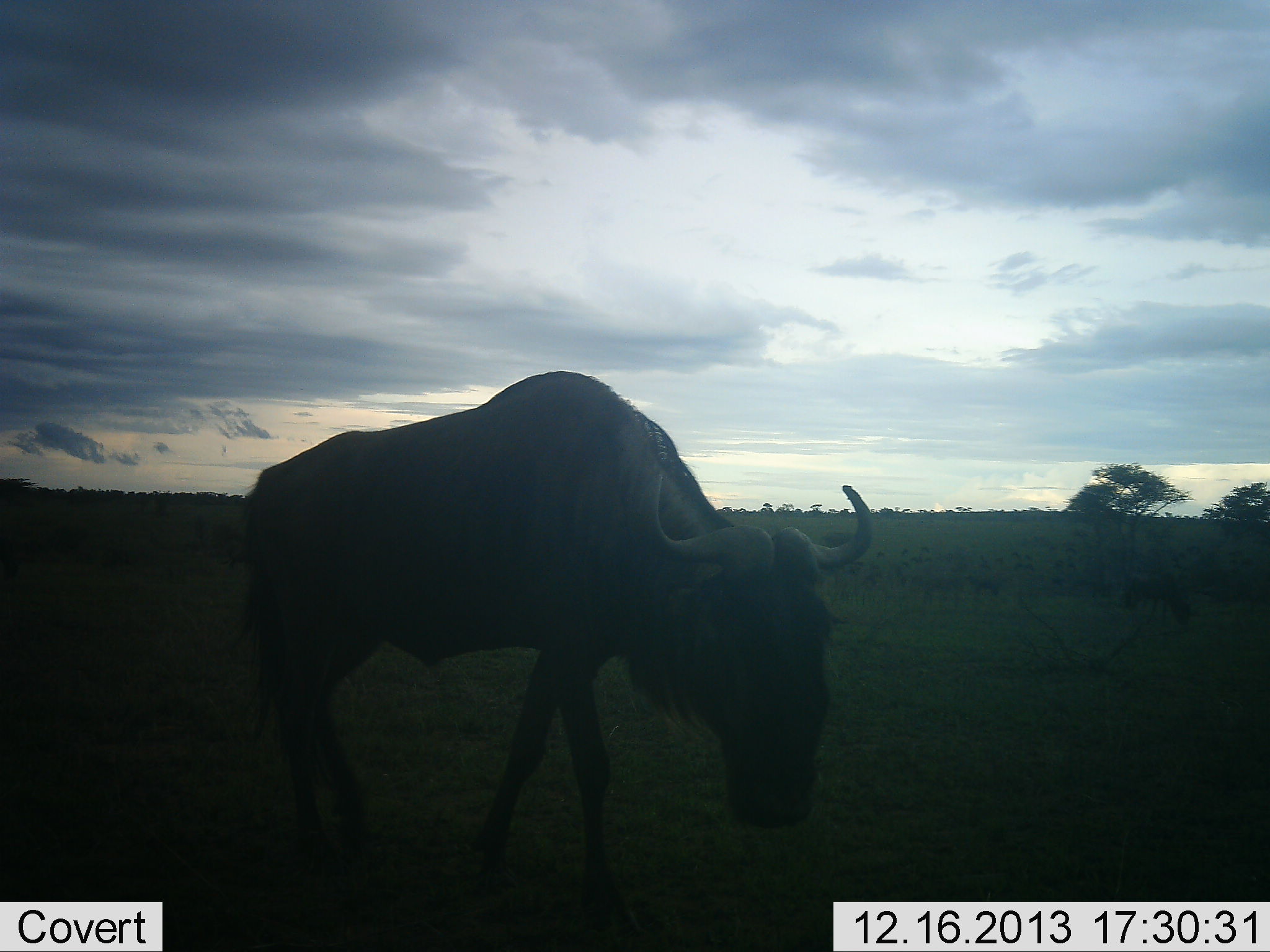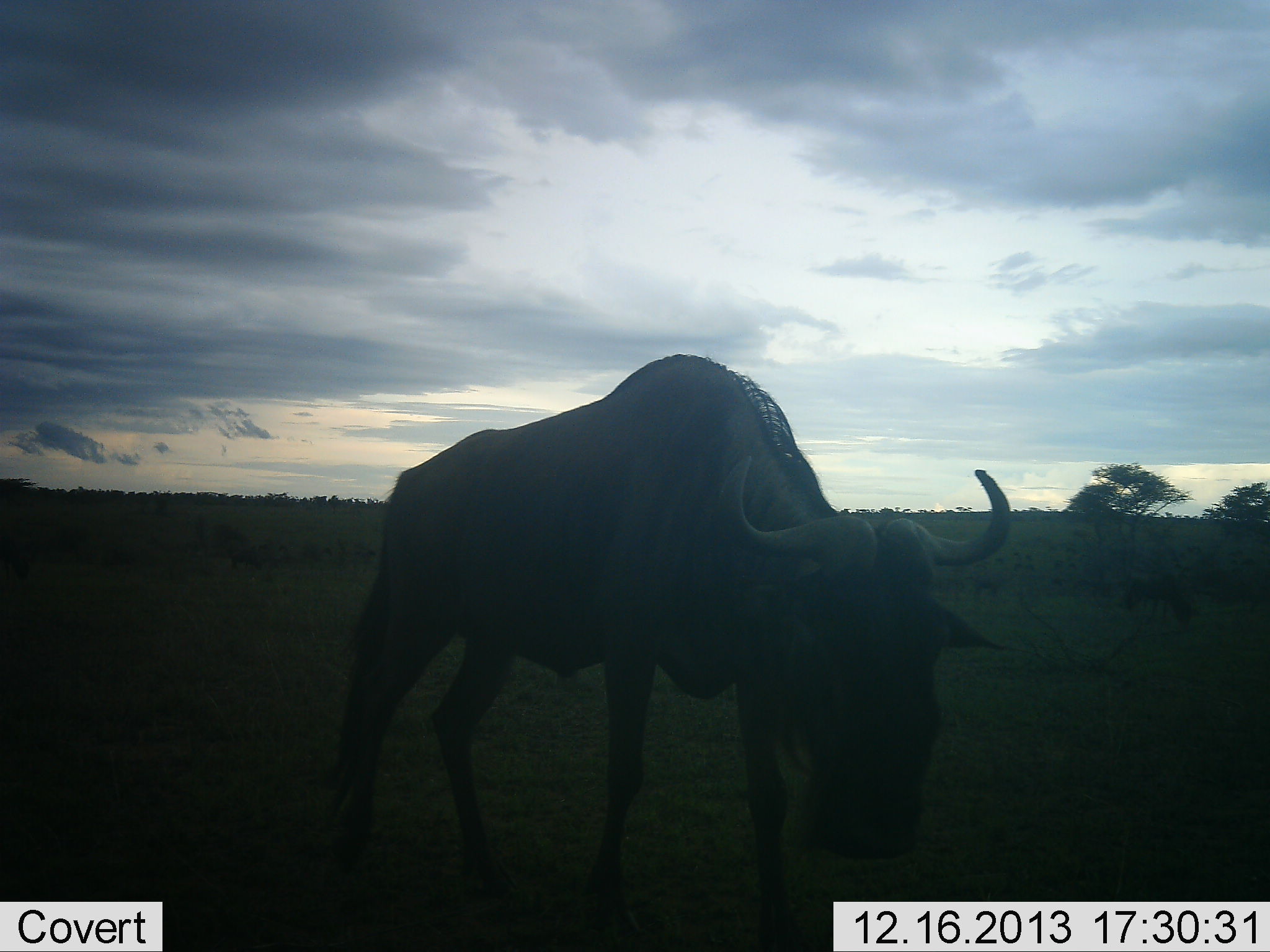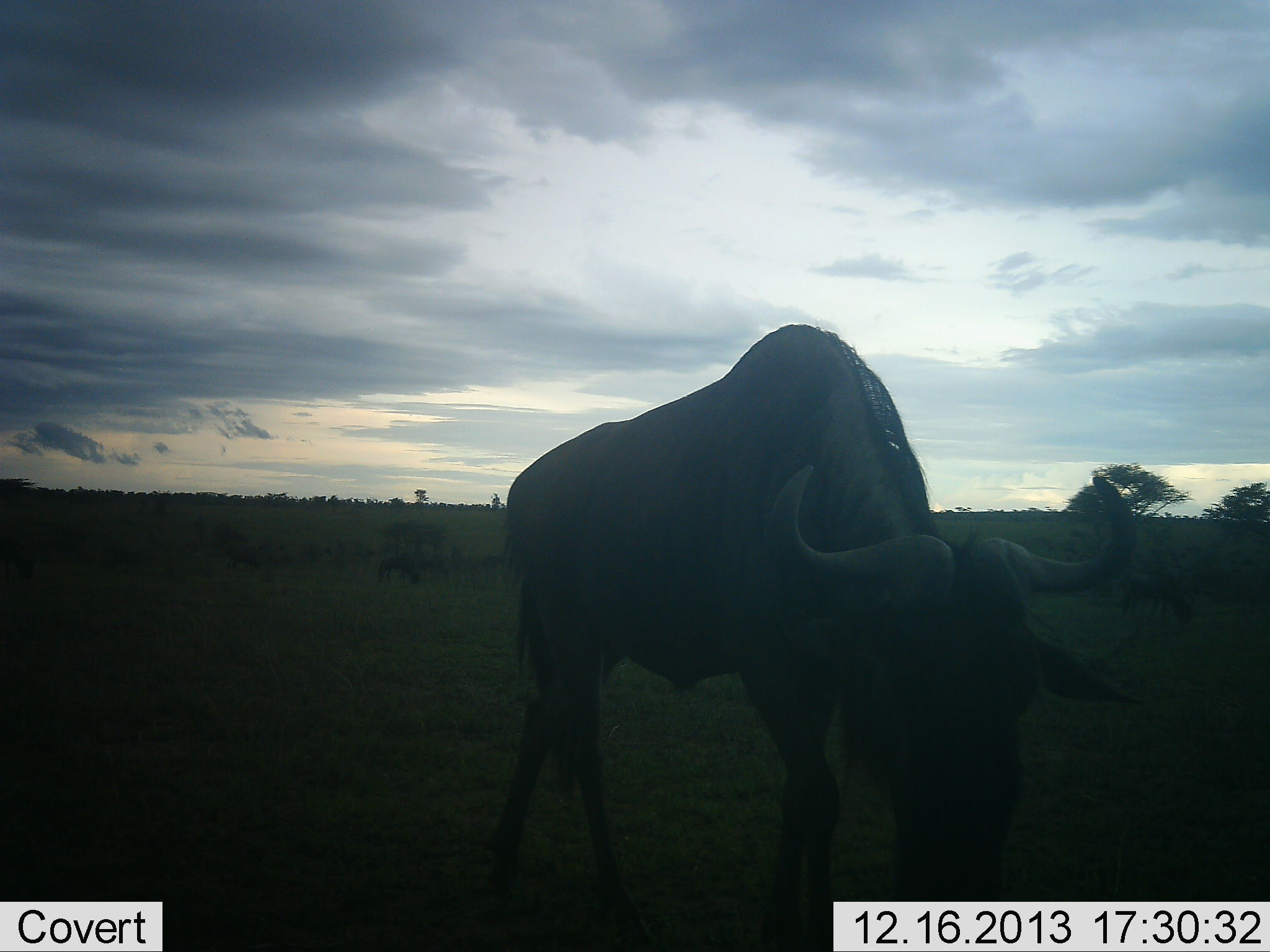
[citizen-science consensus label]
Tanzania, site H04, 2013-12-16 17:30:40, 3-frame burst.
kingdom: Animalia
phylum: Chordata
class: Mammalia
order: Artiodactyla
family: Bovidae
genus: Connochaetes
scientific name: Connochaetes taurinus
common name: blue wildebeest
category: wildebeest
Wildebeest (blue wildebeest) (Connochaetes taurinus), count 1. Behavior (volunteer vote fractions): standing 20%, resting 0%, moving 70%, interacting 0%. Young present (vote fraction): 0%. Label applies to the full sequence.